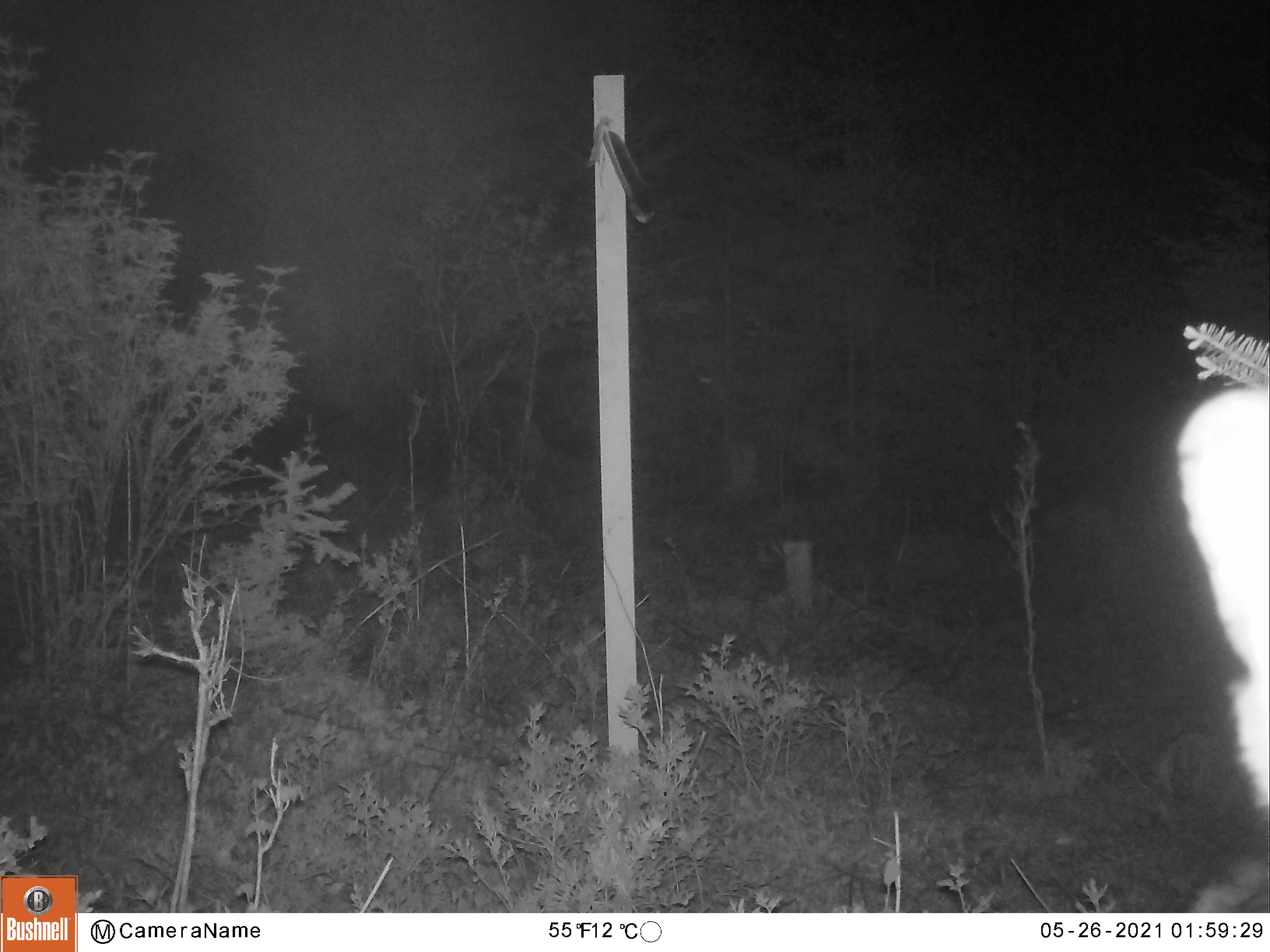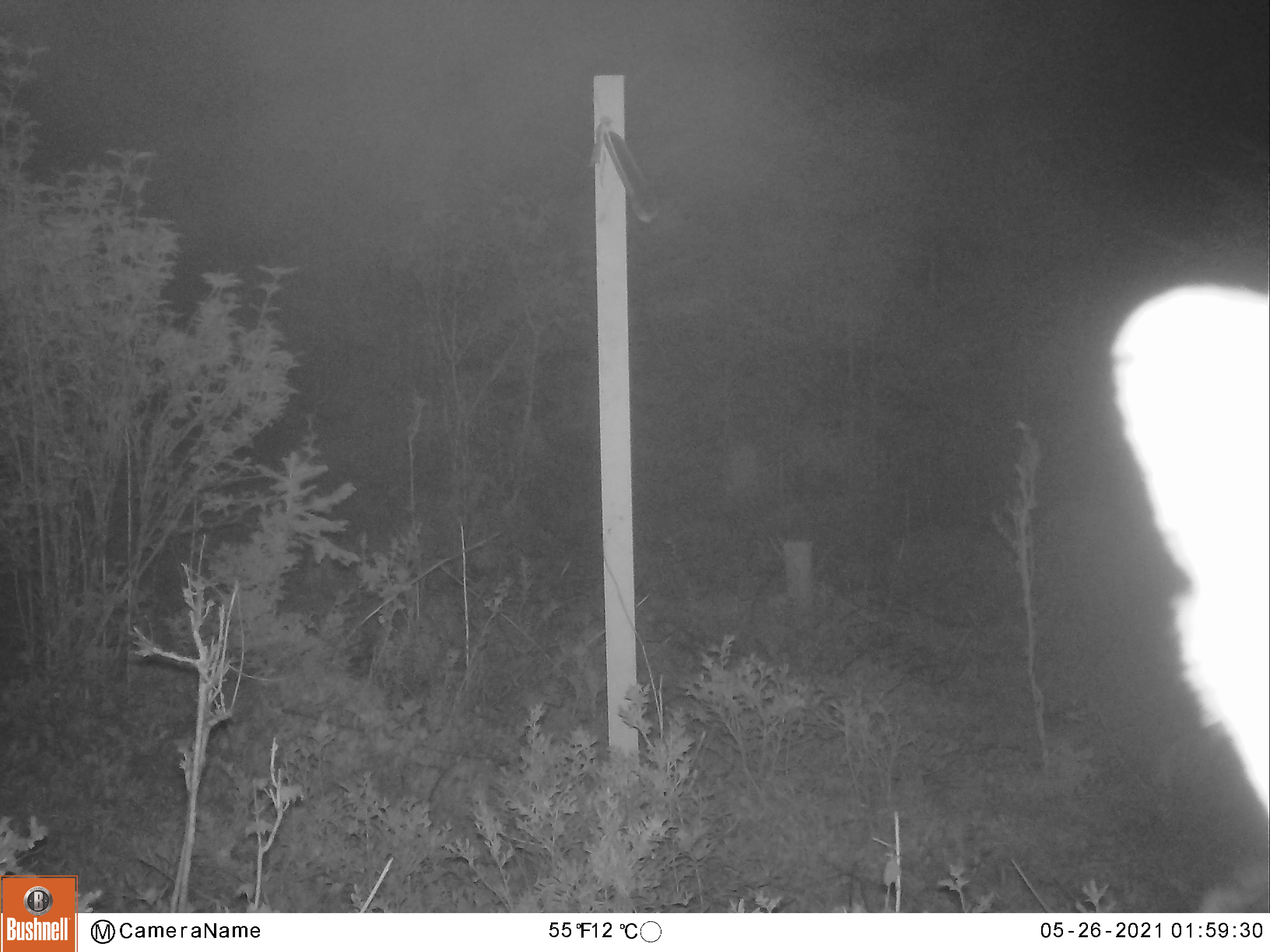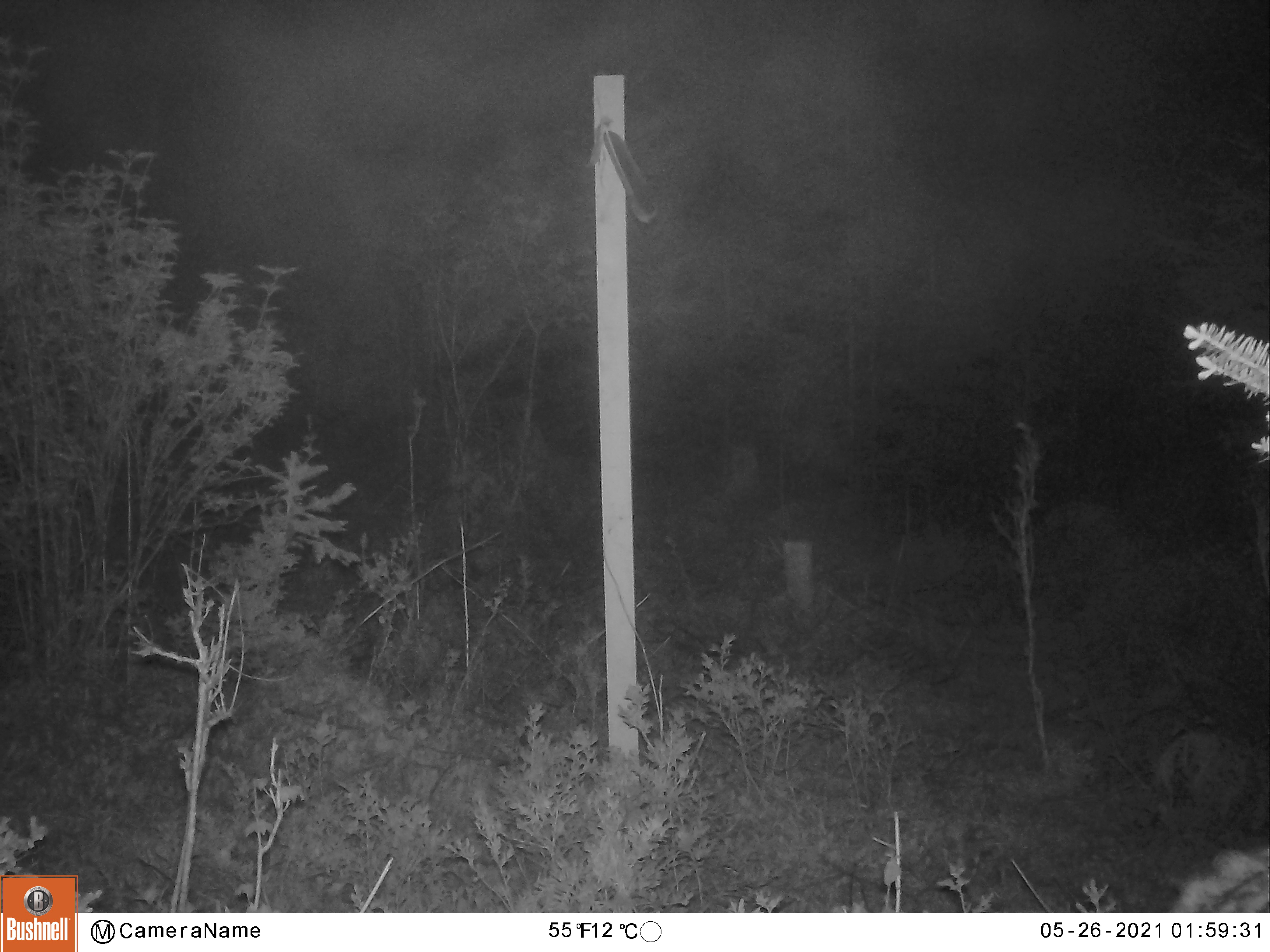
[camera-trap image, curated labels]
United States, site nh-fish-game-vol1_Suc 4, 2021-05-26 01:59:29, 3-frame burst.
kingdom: Animalia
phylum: Chordata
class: Mammalia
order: Artiodactyla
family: Cervidae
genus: Odocoileus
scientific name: Odocoileus virginianus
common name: white-tailed deer